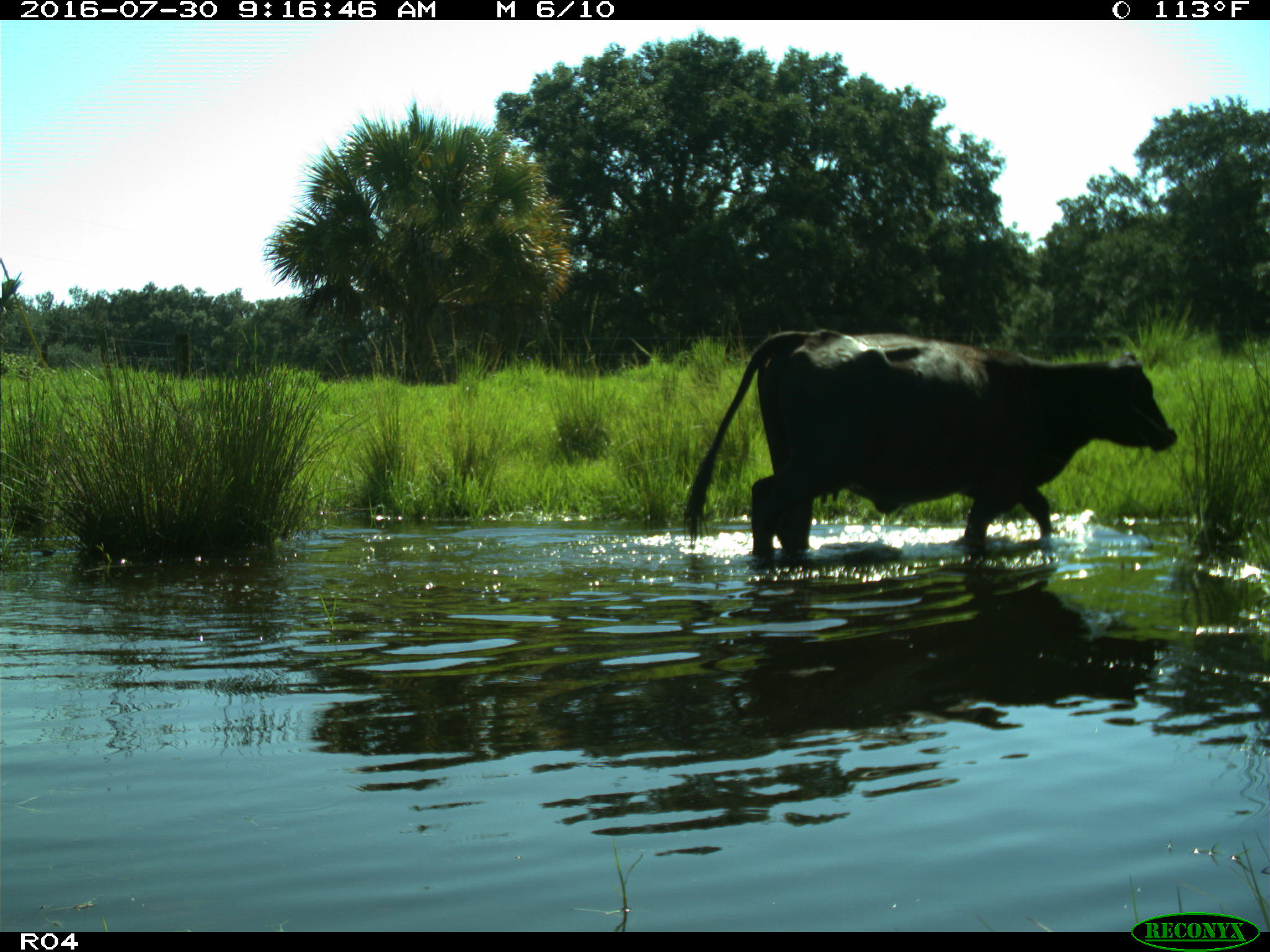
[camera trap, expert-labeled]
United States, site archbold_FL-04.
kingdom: Animalia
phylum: Chordata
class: Mammalia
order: Artiodactyla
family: Bovidae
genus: Bos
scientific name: Bos taurus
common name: domestic cow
Bos taurus (domestic cow).